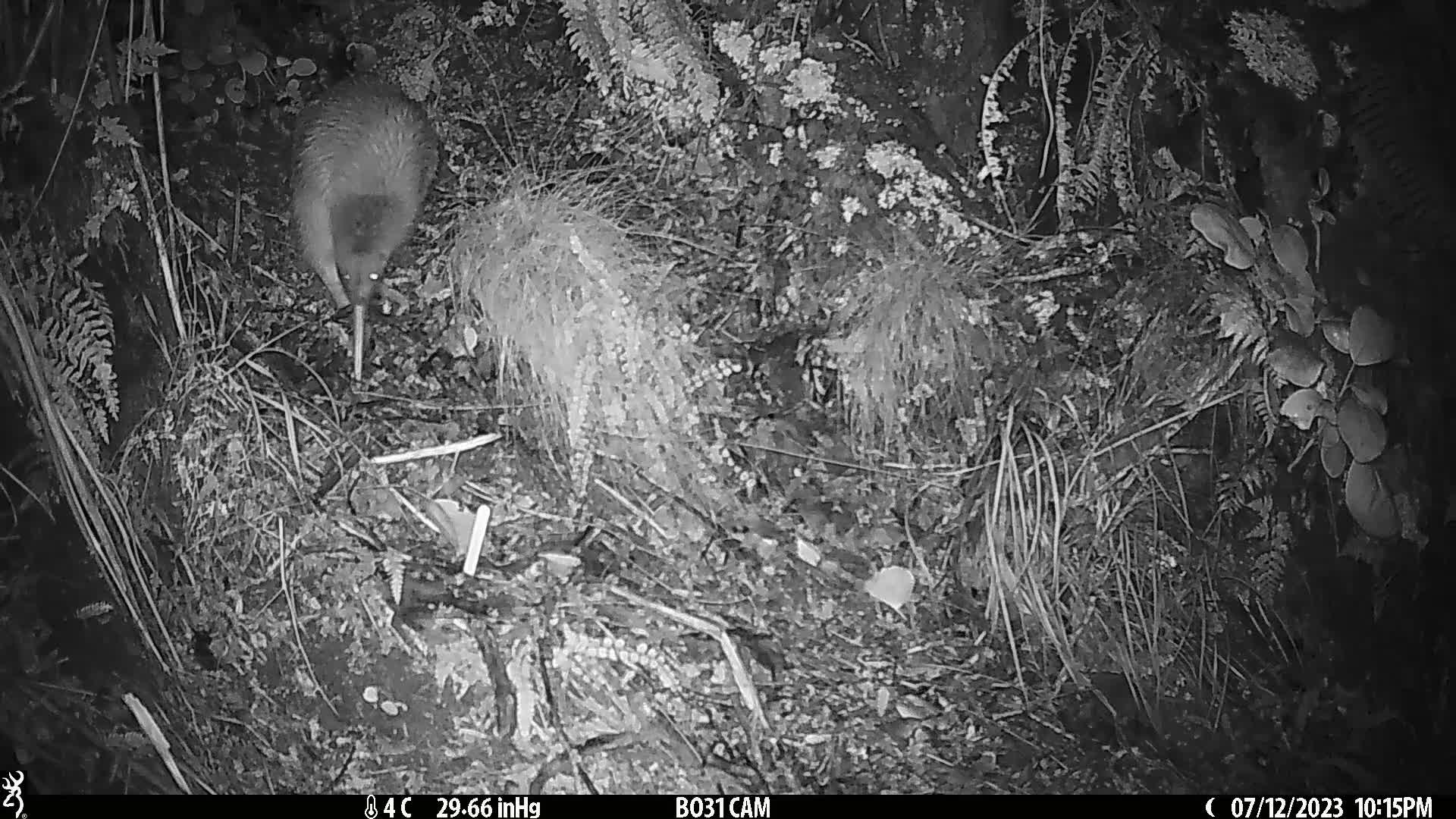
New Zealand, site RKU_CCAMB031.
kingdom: Animalia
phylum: Chordata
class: Aves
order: Apterygiformes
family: Apterygidae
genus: Apteryx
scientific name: Apteryx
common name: kiwi